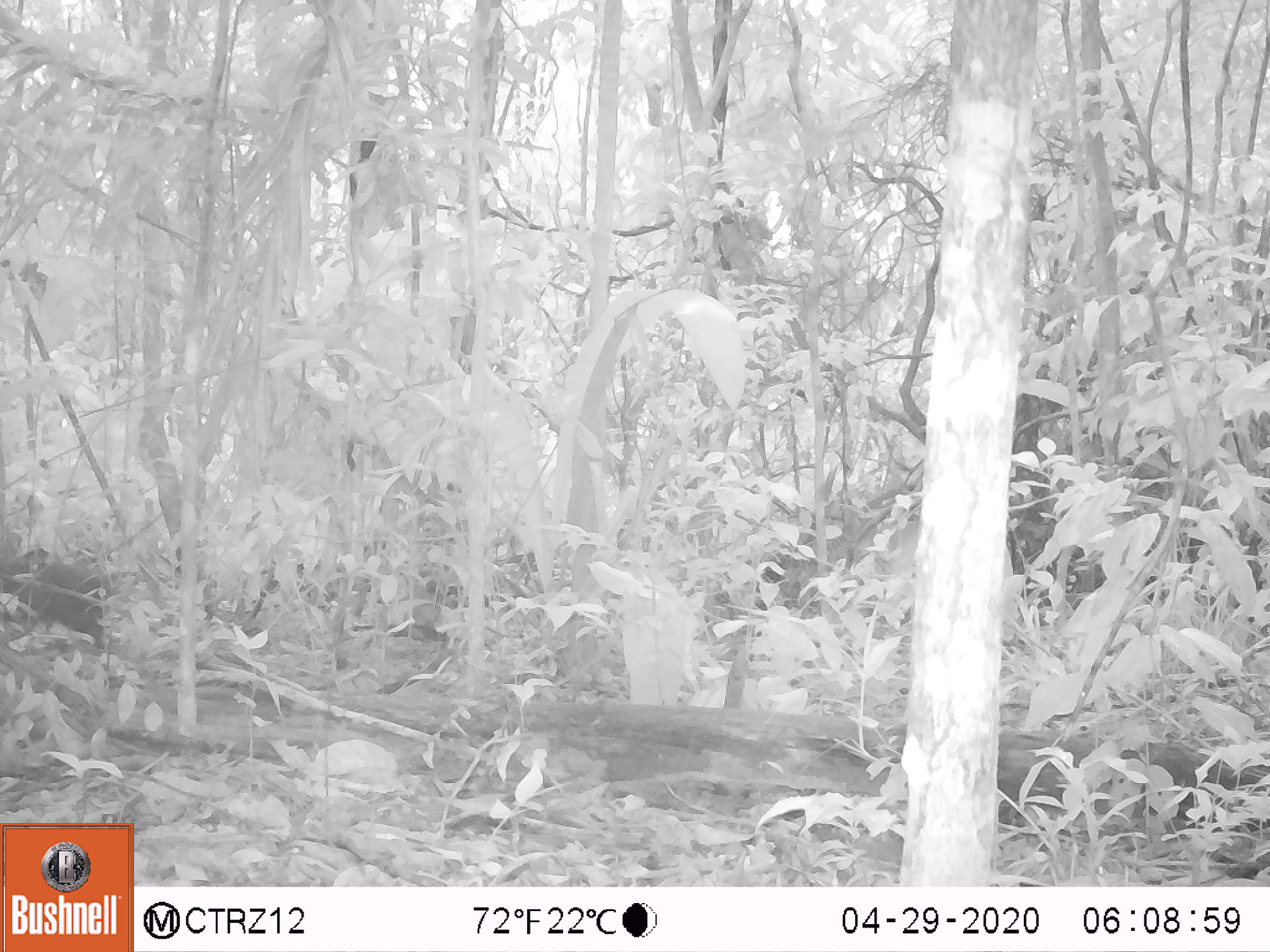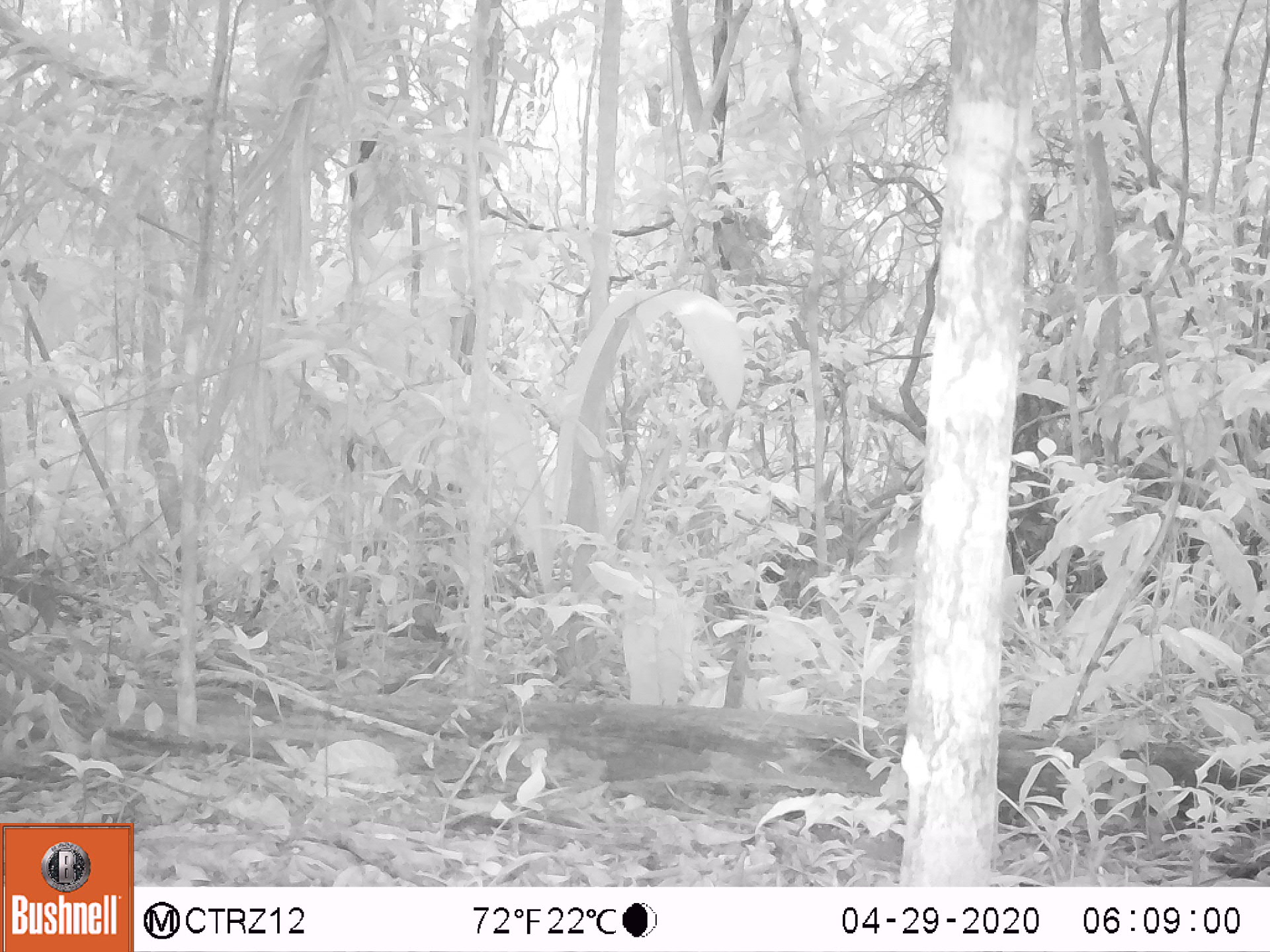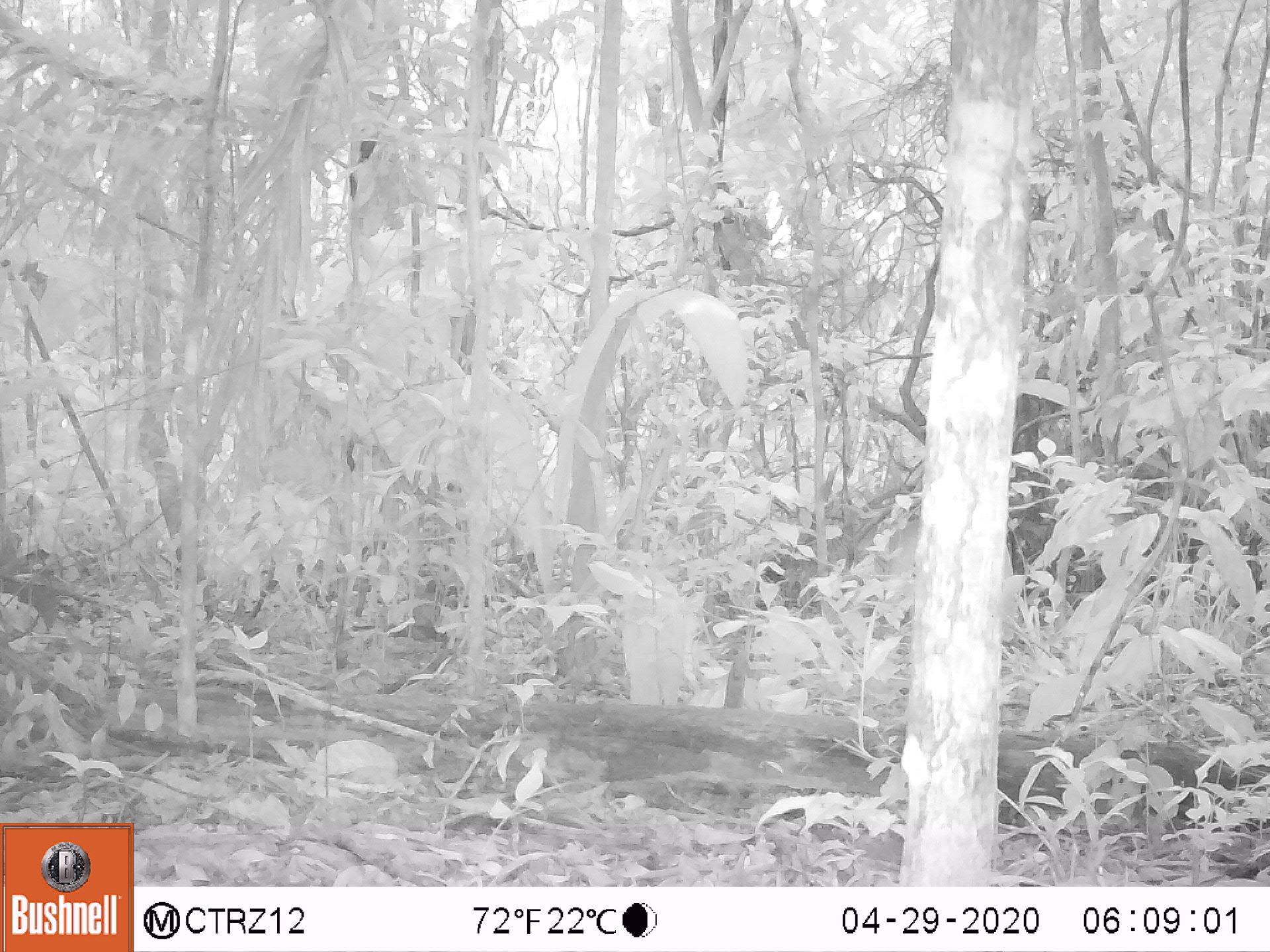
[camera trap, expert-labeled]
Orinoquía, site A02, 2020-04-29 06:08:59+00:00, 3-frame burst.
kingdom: Animalia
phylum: Chordata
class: Mammalia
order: Rodentia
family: Dasyproctidae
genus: Dasyprocta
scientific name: Dasyprocta fuliginosa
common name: black agouti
Black agouti (Dasyprocta fuliginosa).